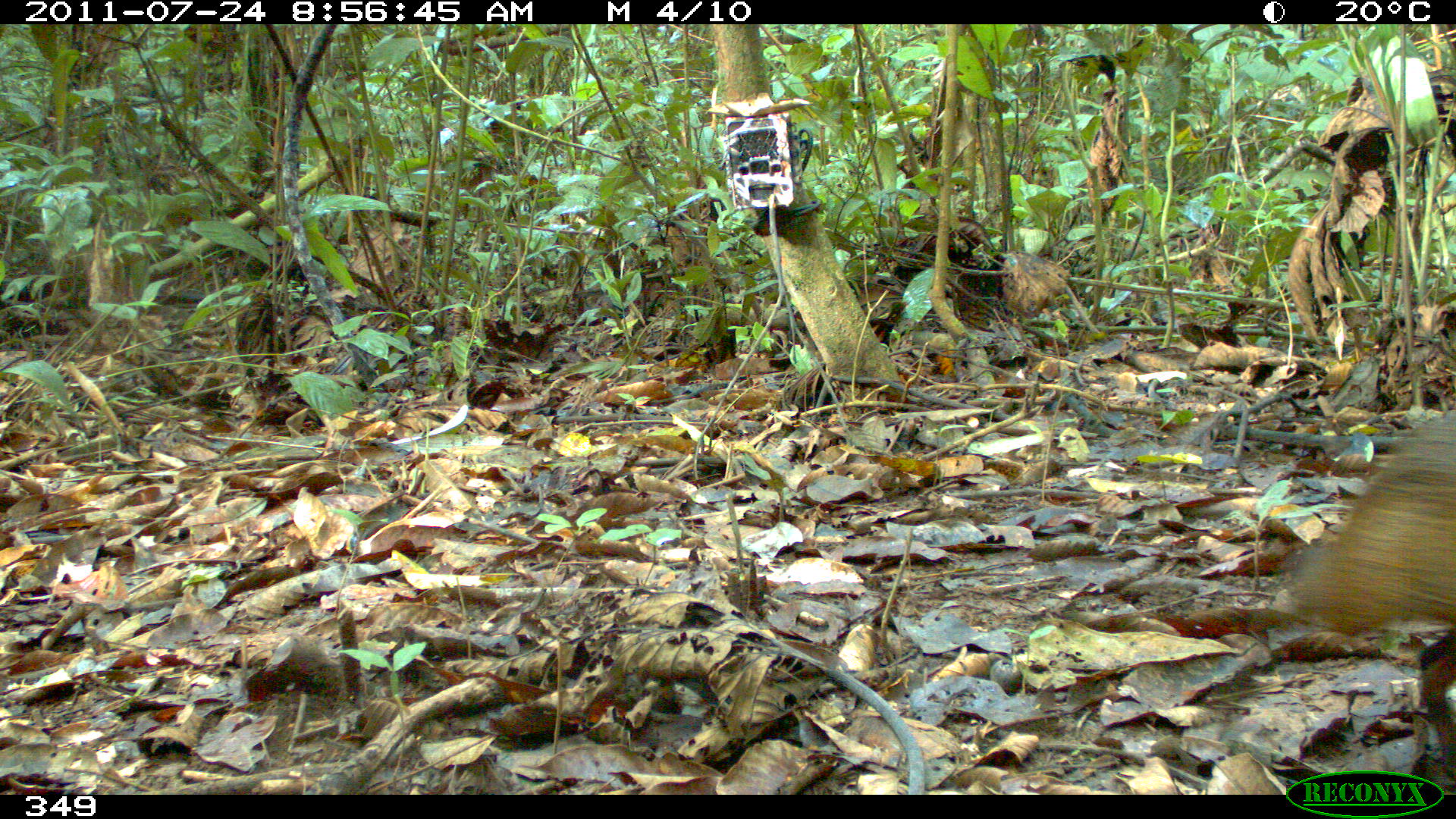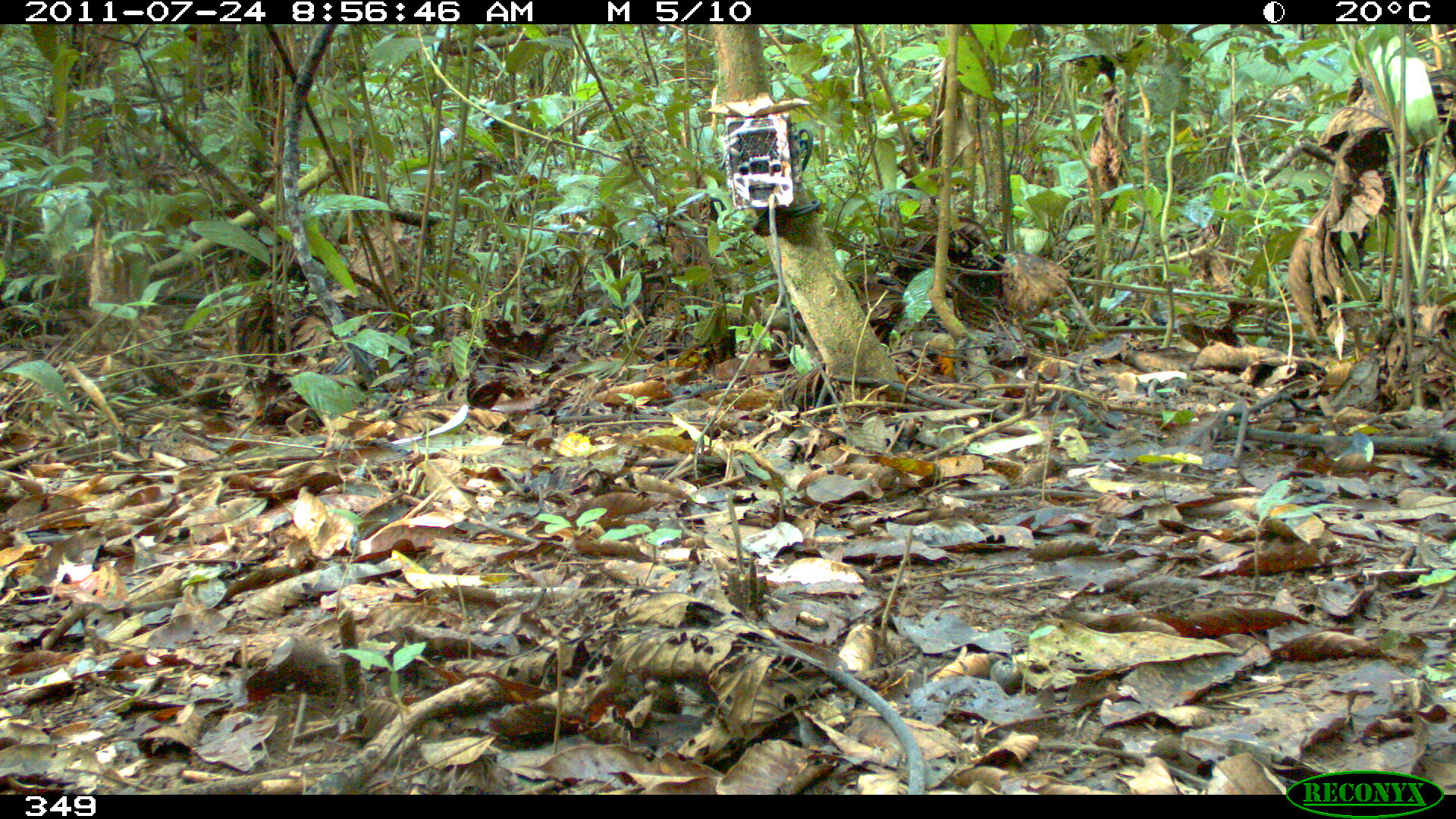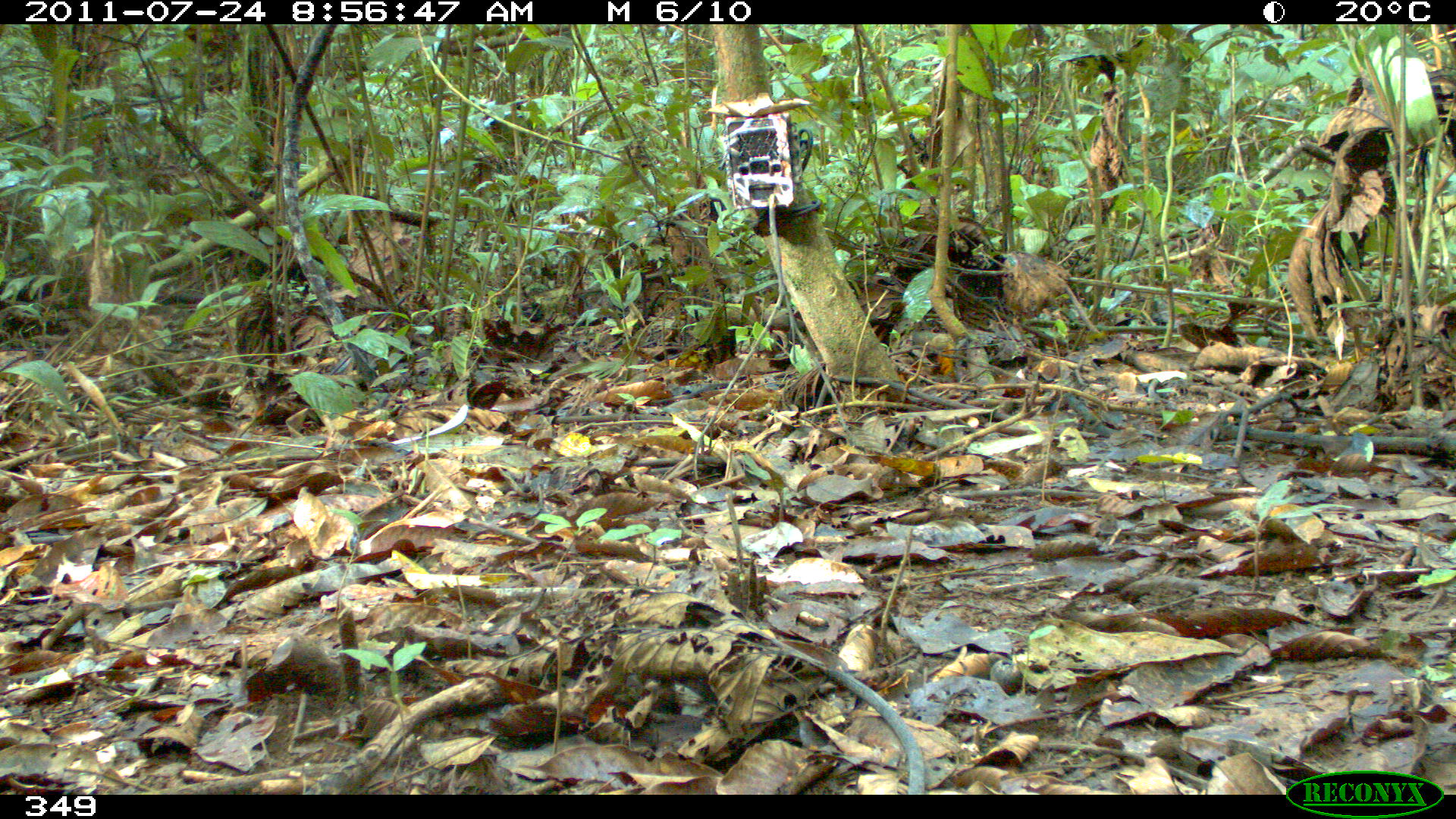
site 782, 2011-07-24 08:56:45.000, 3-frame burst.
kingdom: Animalia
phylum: Chordata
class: Mammalia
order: Rodentia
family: Dasyproctidae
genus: Dasyprocta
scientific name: Dasyprocta punctata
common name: central american agouti